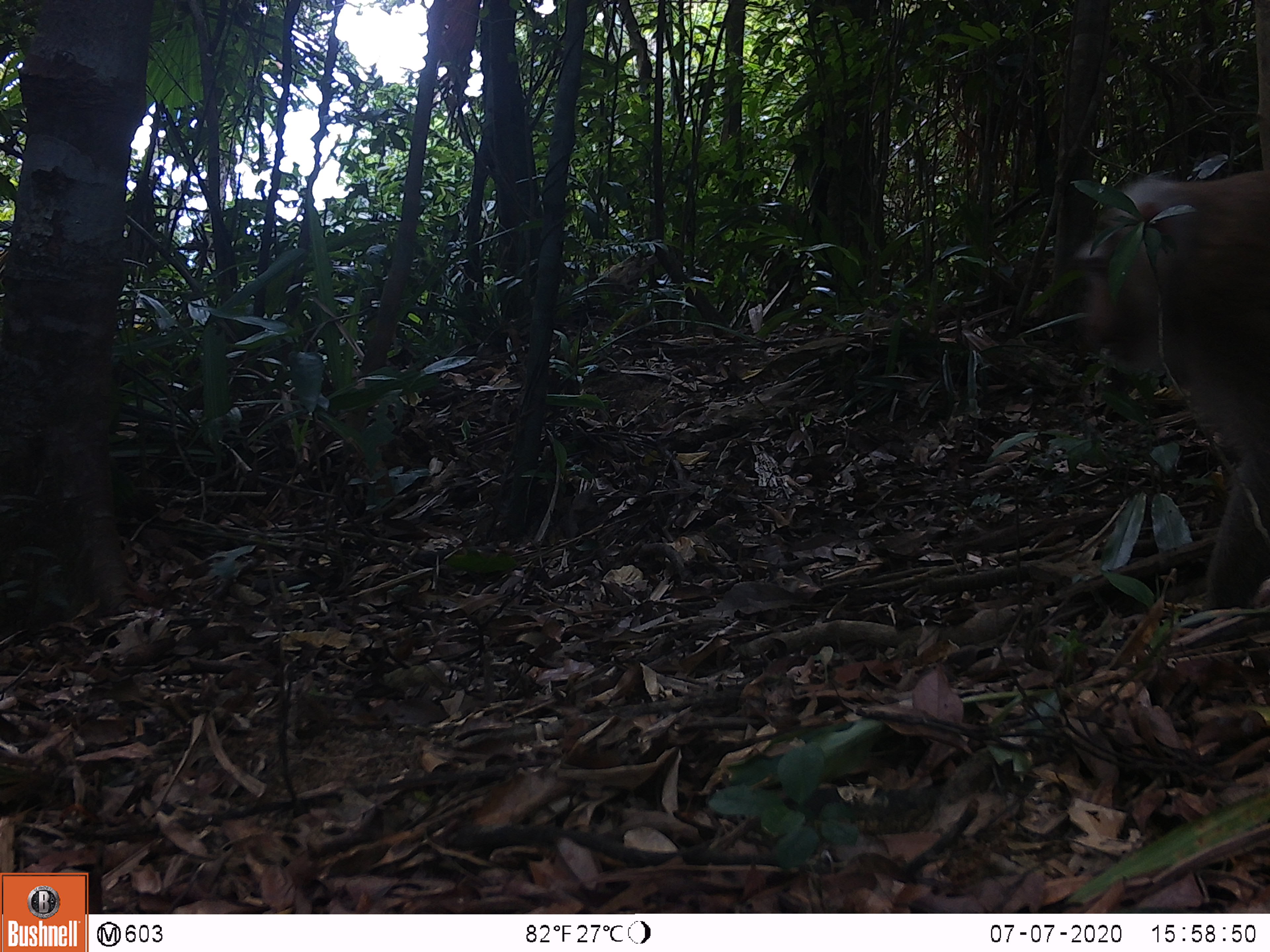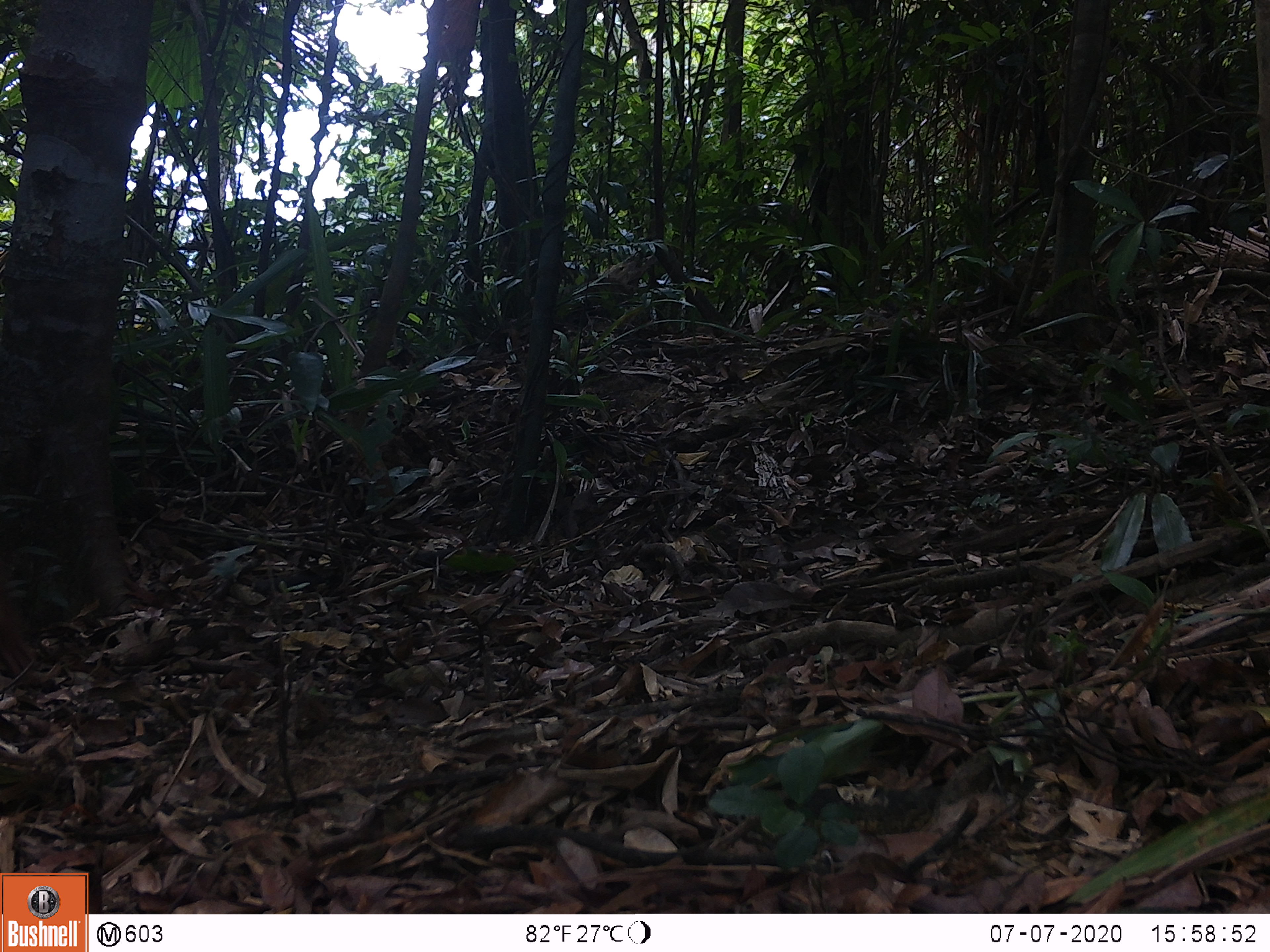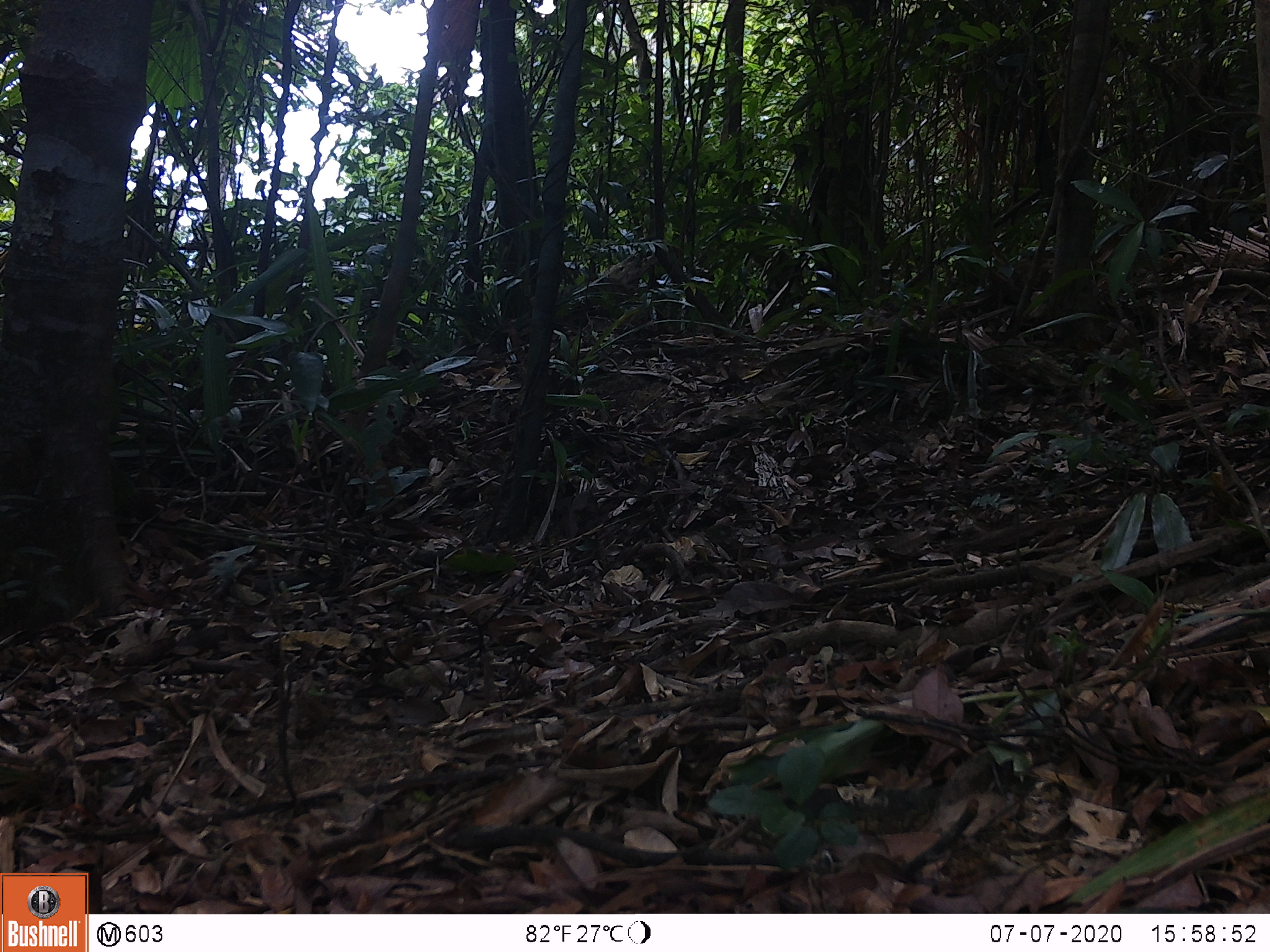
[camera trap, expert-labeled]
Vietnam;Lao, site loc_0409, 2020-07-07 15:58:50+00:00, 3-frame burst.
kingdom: Animalia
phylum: Chordata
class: Mammalia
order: Primates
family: Cercopithecidae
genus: Macaca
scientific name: Macaca nemestrina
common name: pig-tailed macaque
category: pig tailed macaque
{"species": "pig tailed macaque (pig-tailed macaque) (Macaca nemestrina)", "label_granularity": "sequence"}